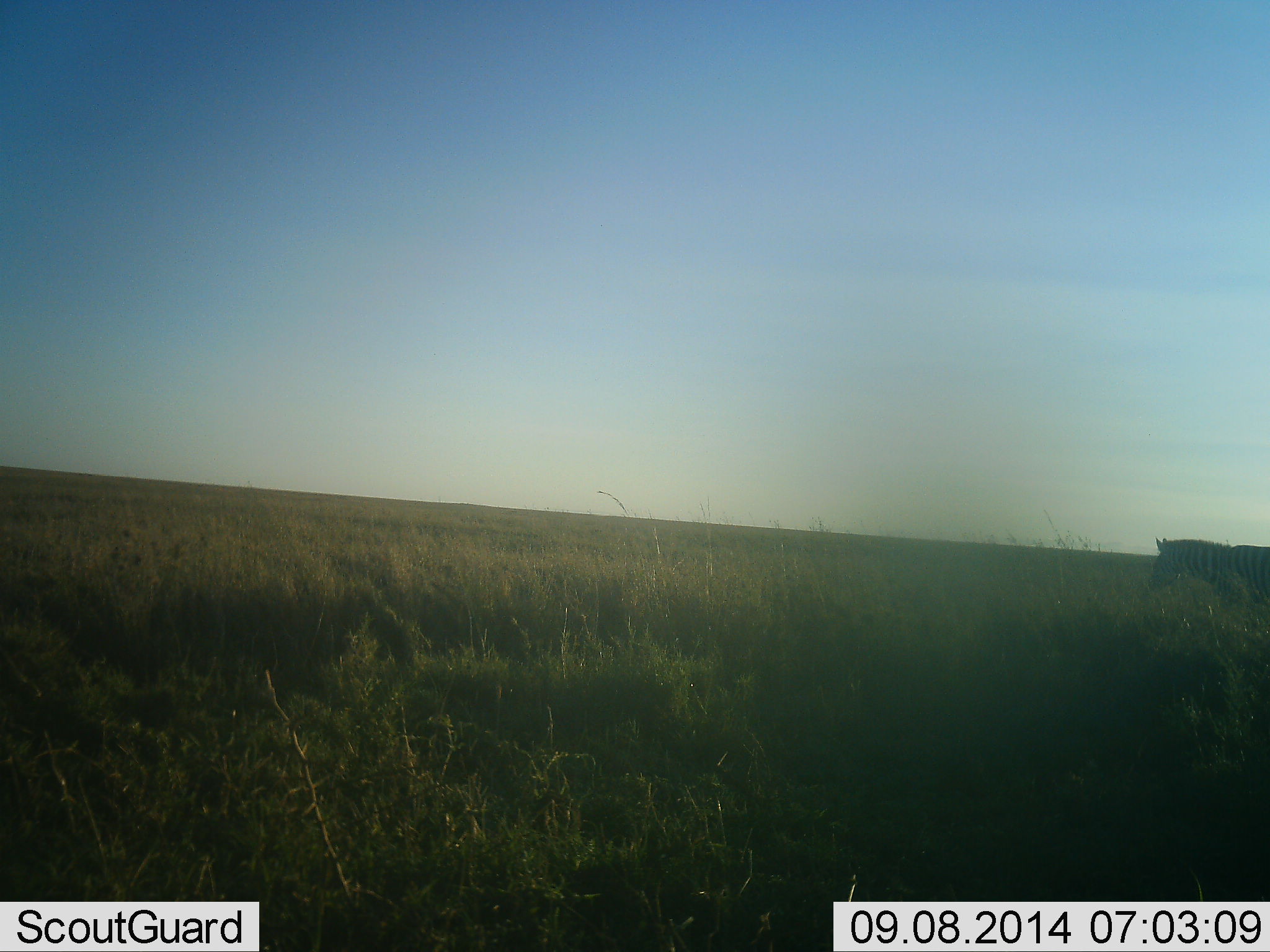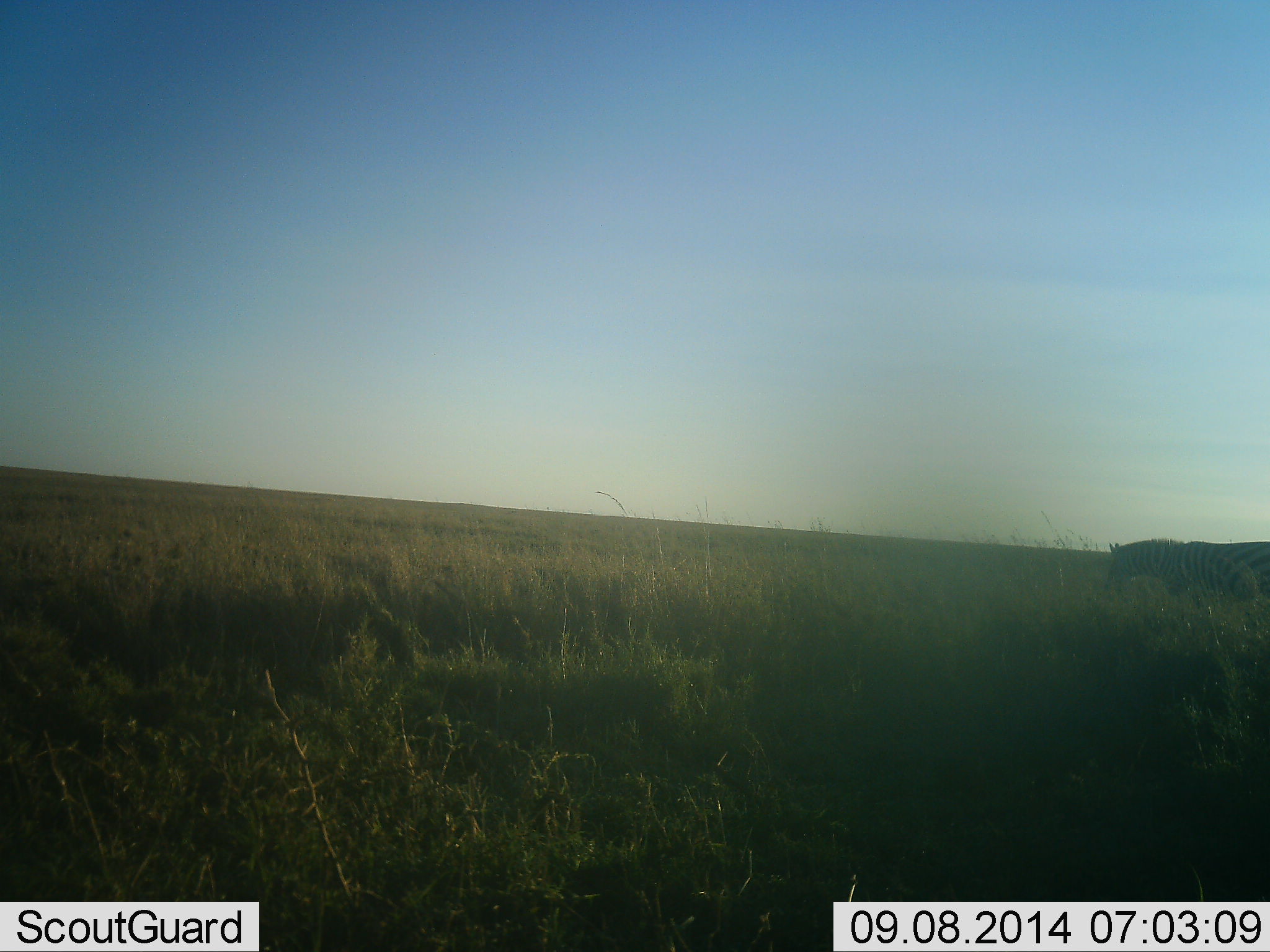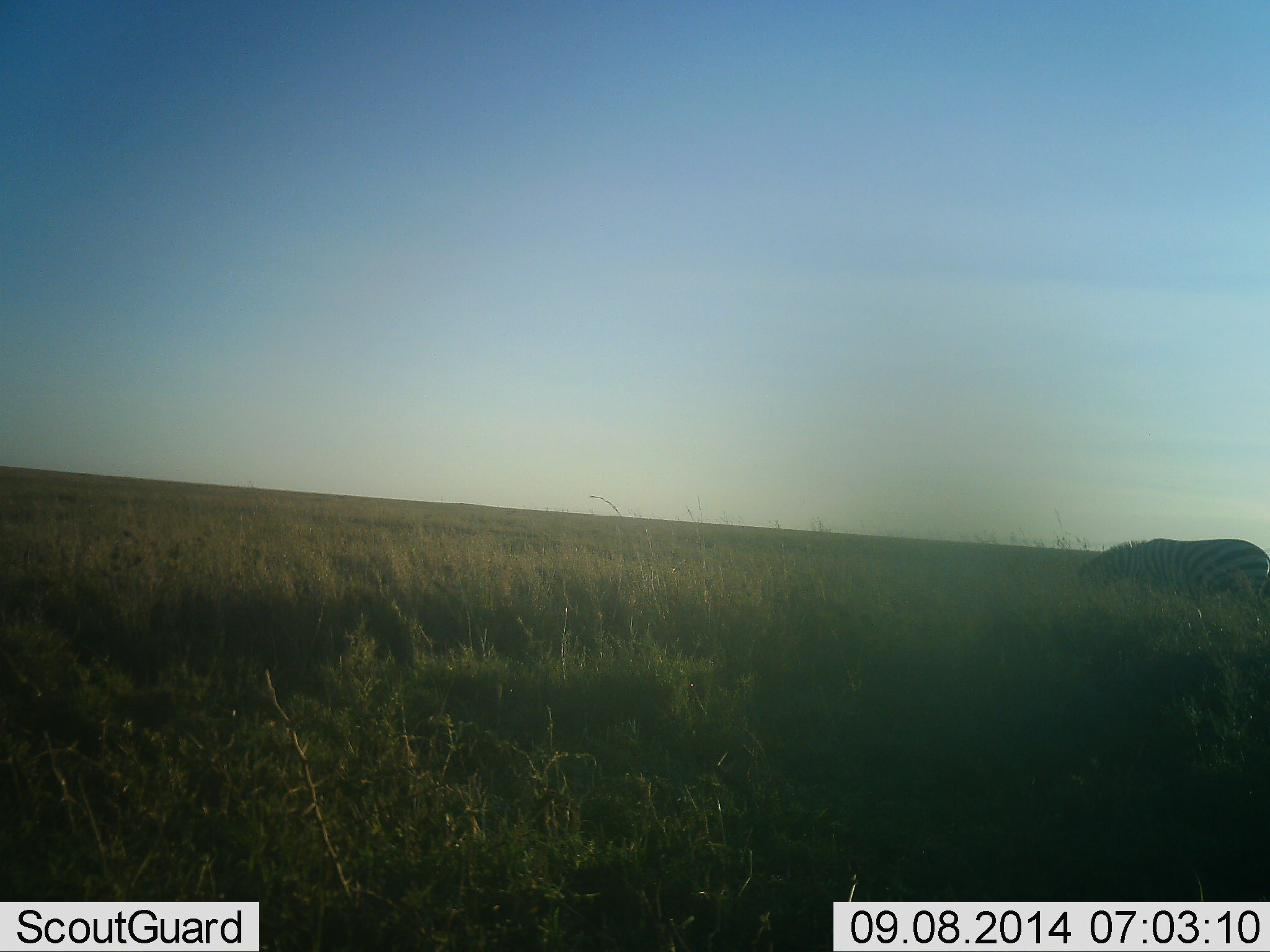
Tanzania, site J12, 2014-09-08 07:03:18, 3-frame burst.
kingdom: Animalia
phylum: Chordata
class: Mammalia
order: Perissodactyla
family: Equidae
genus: Equus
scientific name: Equus quagga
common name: plains zebra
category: zebra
Zebra (plains zebra) (Equus quagga), count 1. Behavior (volunteer vote fractions): standing 10%, resting 0%, moving 100%, interacting 0%. Young present (vote fraction): 0%. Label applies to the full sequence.